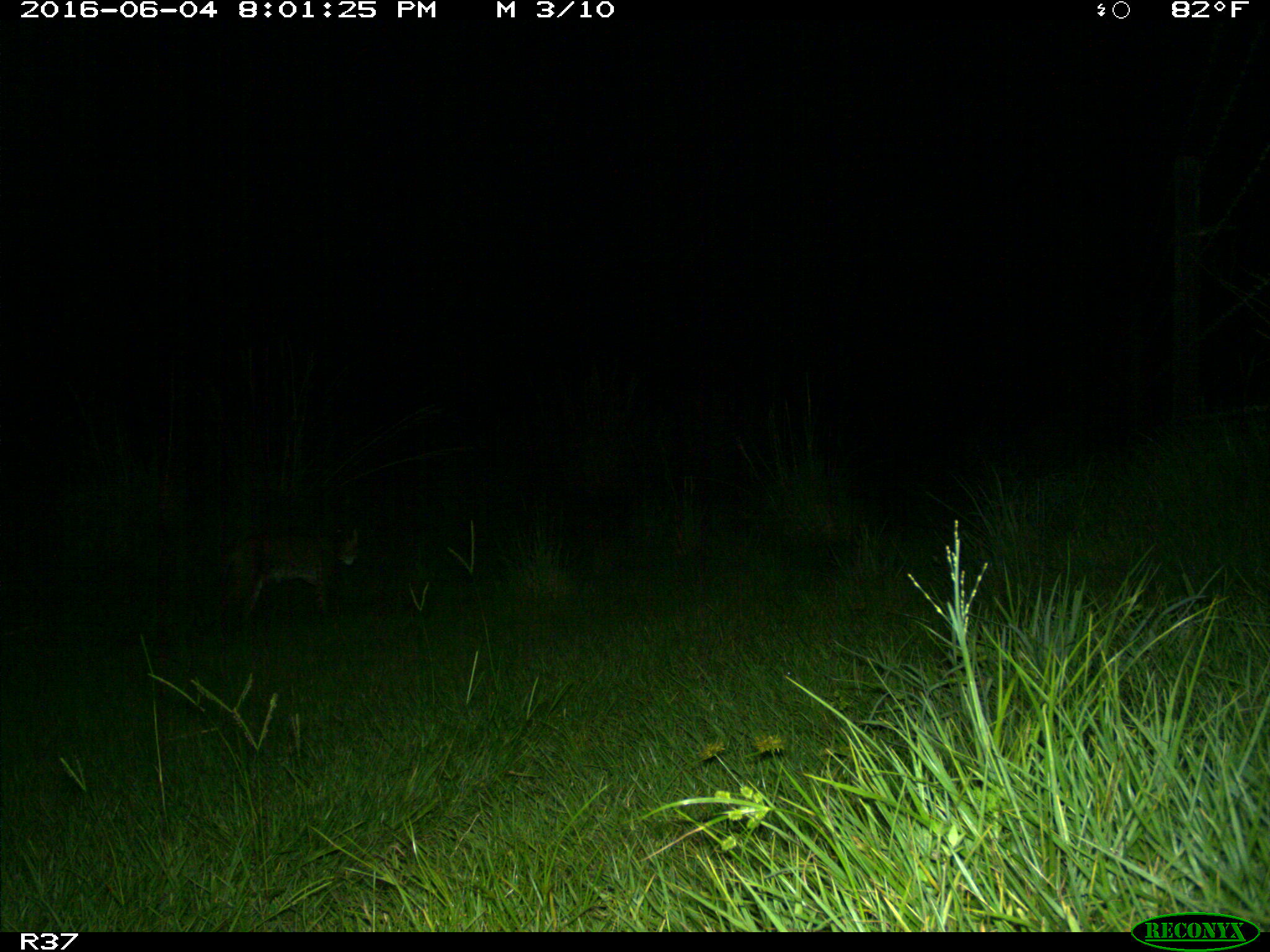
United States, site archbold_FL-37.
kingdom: Animalia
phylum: Chordata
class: Mammalia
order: Carnivora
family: Felidae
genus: Lynx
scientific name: Lynx rufus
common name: bobcat